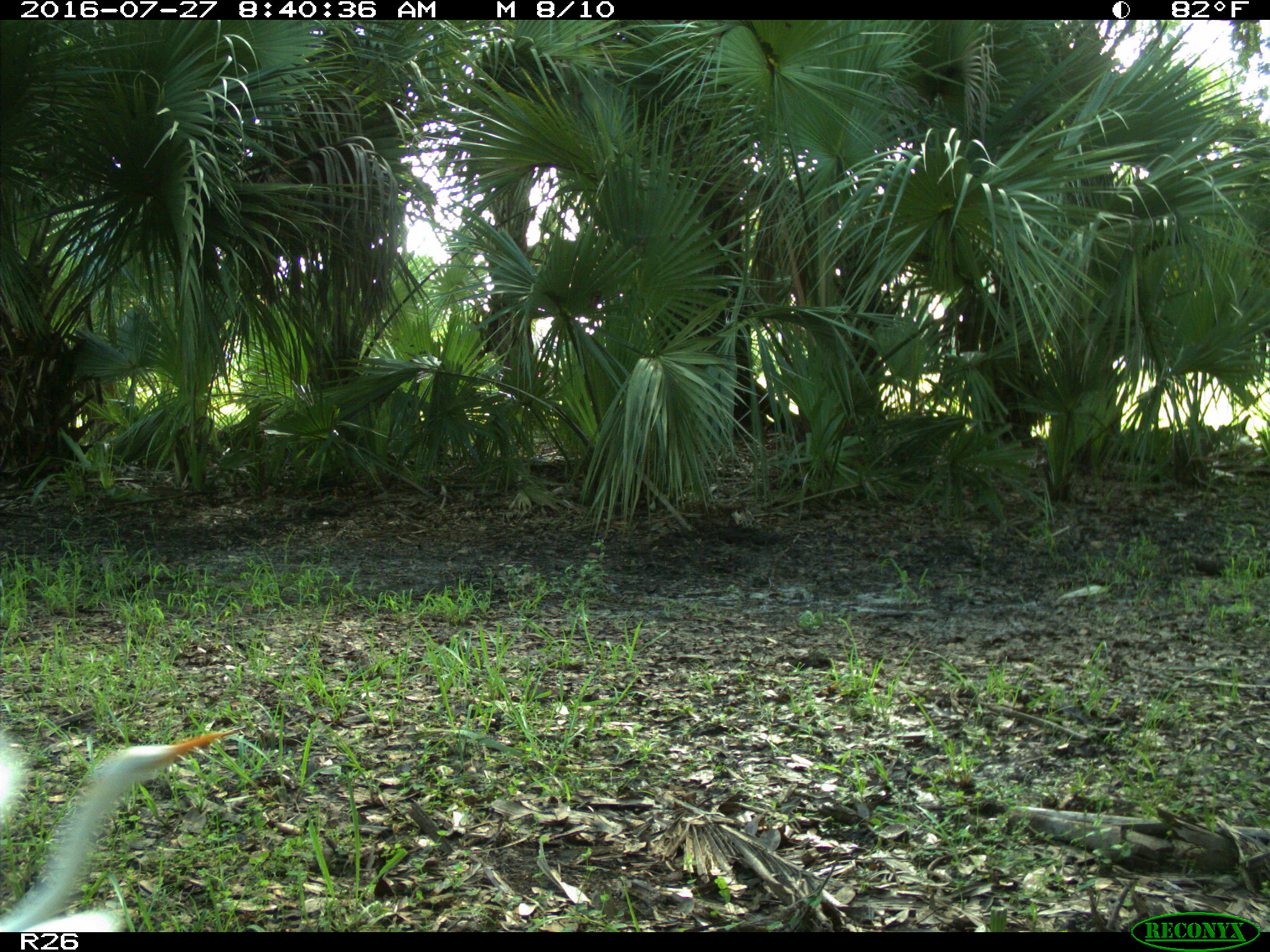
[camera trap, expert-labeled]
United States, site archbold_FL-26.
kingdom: Animalia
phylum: Chordata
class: Aves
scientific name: Aves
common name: birds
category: unidentified bird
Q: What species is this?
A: Unidentified bird (birds) (Aves).